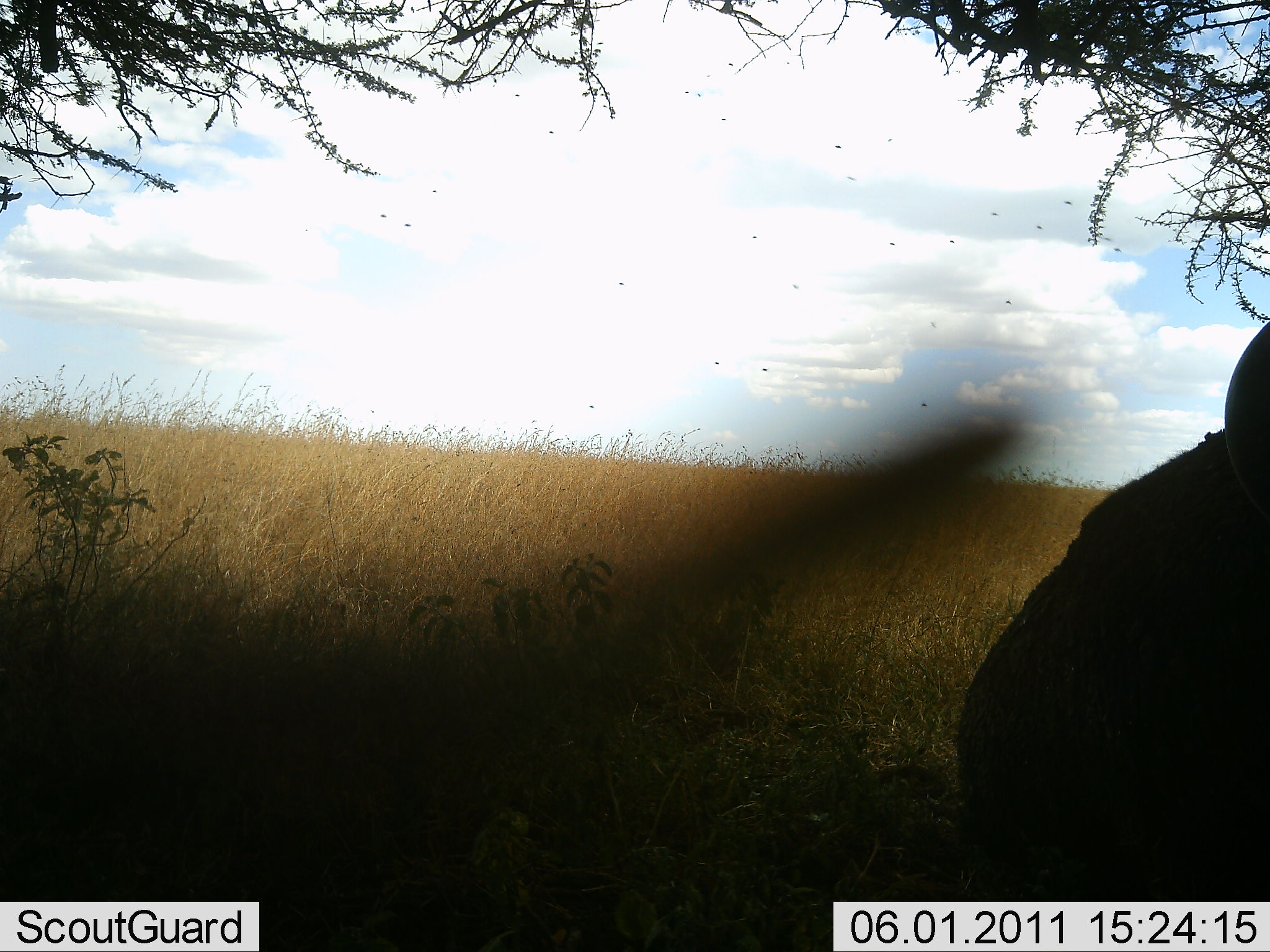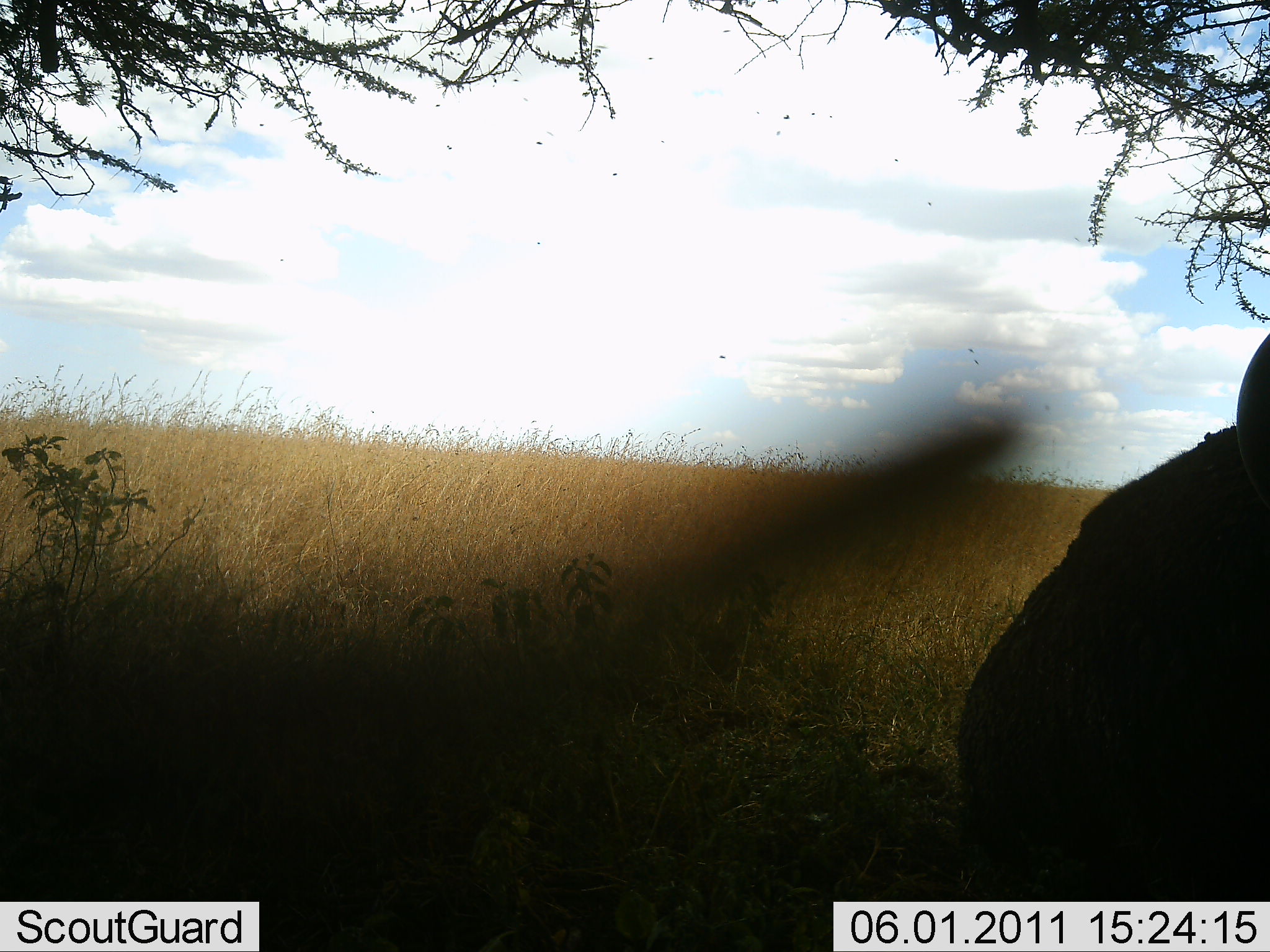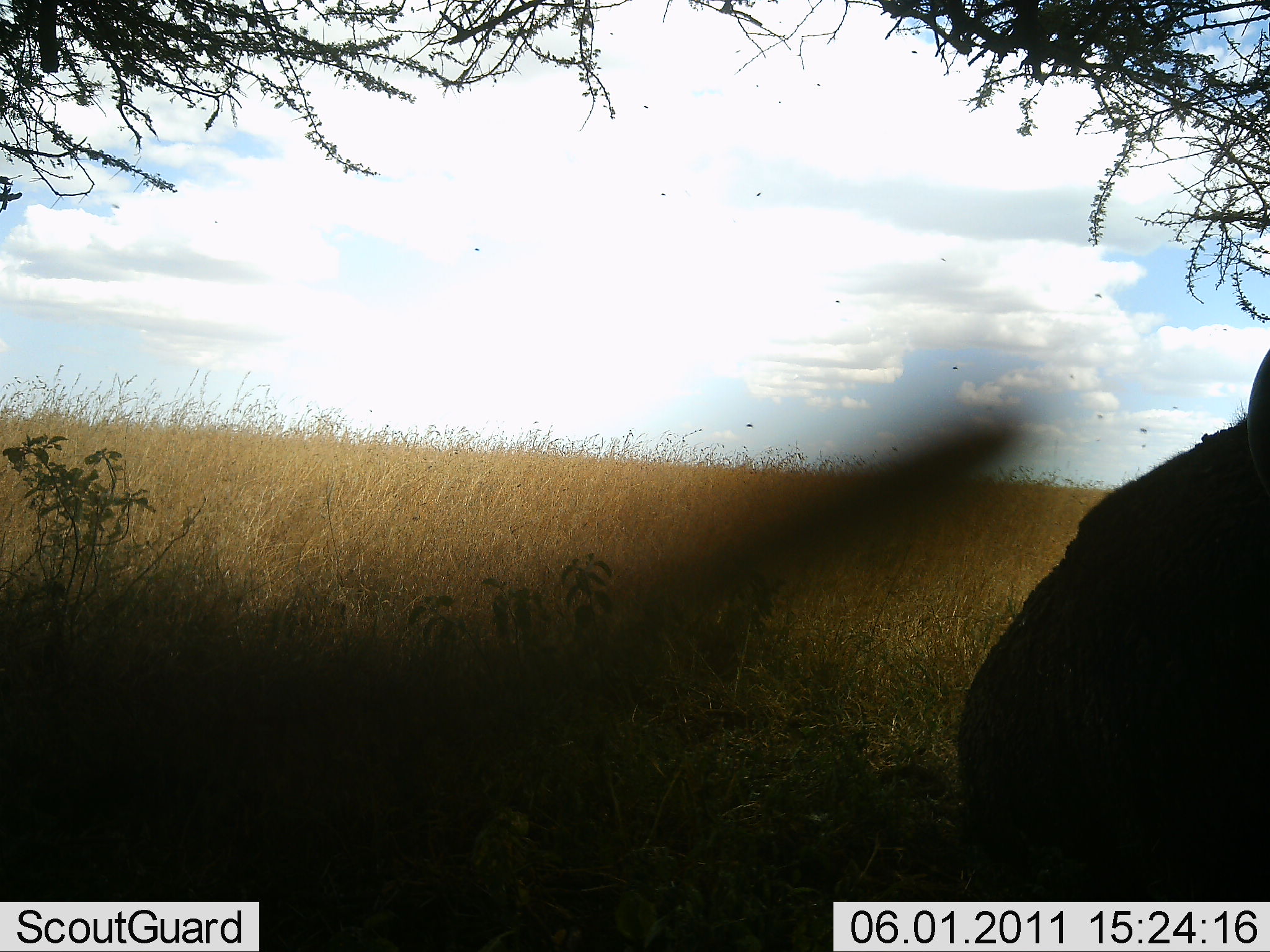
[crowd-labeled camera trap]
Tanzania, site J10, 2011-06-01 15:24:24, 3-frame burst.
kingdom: Animalia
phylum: Chordata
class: Mammalia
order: Artiodactyla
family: Bovidae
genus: Syncerus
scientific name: Syncerus caffer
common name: cape buffalo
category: buffalo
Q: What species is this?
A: Buffalo (cape buffalo) (Syncerus caffer).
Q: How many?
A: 1.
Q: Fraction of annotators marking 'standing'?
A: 40%.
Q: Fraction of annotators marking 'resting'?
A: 60%.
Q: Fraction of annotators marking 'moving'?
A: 0%.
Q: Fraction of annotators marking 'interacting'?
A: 0%.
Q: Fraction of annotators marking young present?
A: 0%.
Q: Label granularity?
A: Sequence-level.